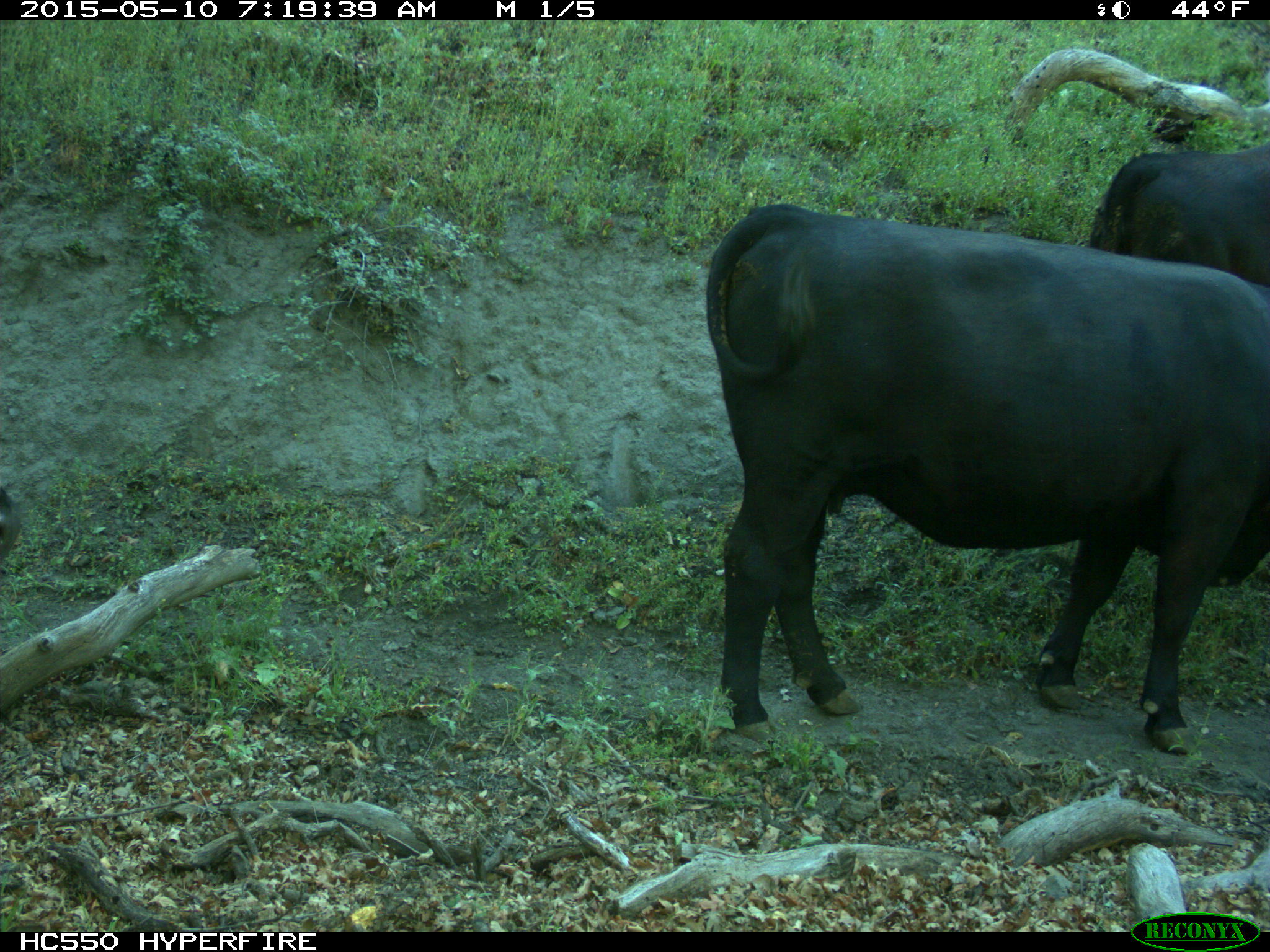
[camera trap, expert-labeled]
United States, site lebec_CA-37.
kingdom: Animalia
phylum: Chordata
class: Mammalia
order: Artiodactyla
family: Bovidae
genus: Bos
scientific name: Bos taurus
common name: domestic cow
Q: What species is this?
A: Bos taurus (domestic cow).